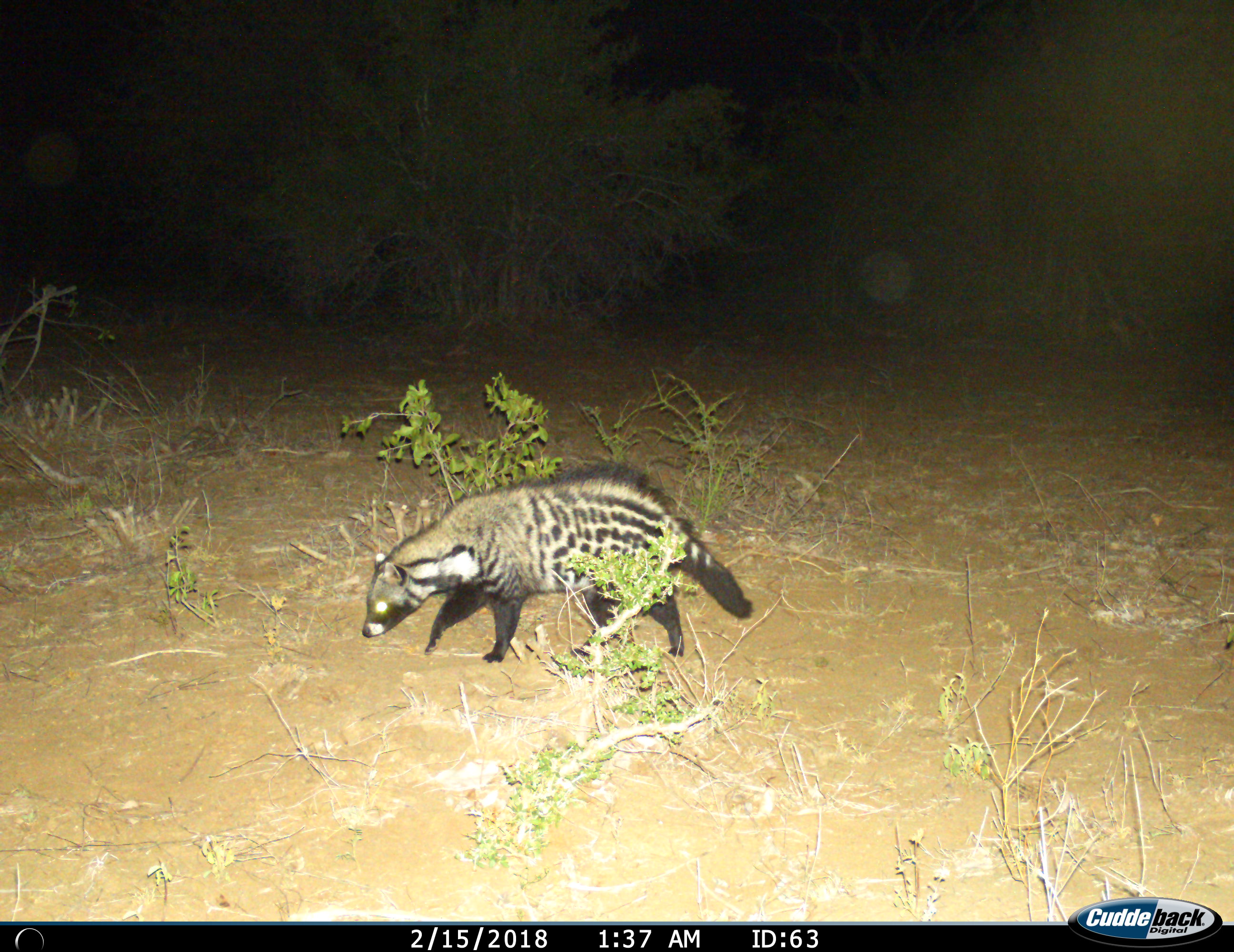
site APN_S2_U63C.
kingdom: Animalia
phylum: Chordata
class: Mammalia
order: Carnivora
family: Viverridae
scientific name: Viverridae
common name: civet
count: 1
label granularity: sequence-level